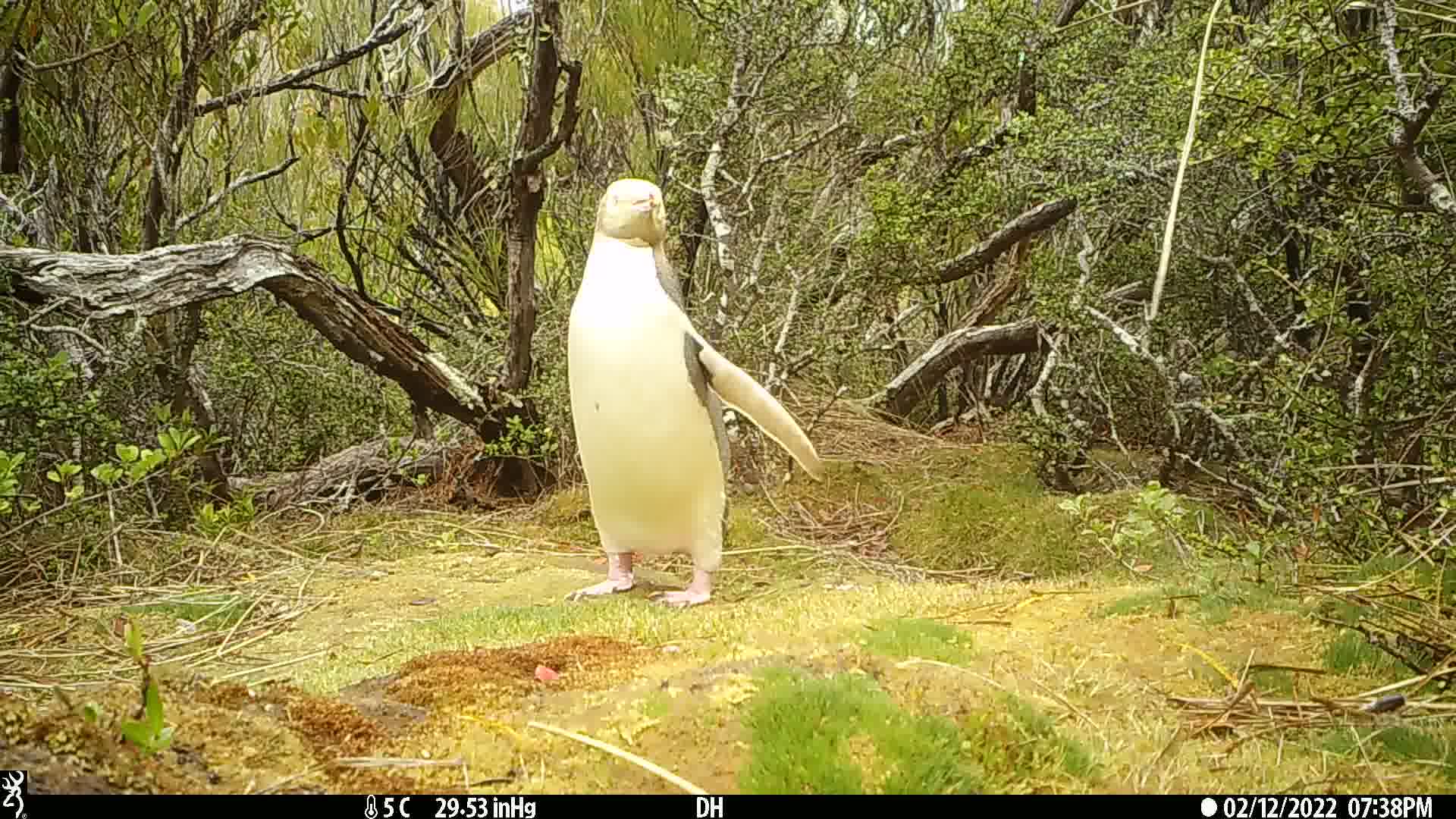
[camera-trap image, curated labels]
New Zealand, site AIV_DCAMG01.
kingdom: Animalia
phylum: Chordata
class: Aves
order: Sphenisciformes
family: Spheniscidae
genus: Megadyptes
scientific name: Megadyptes antipodes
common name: yellow-eyed penguin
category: yellow eyed penguin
Yellow eyed penguin (yellow-eyed penguin) (Megadyptes antipodes).